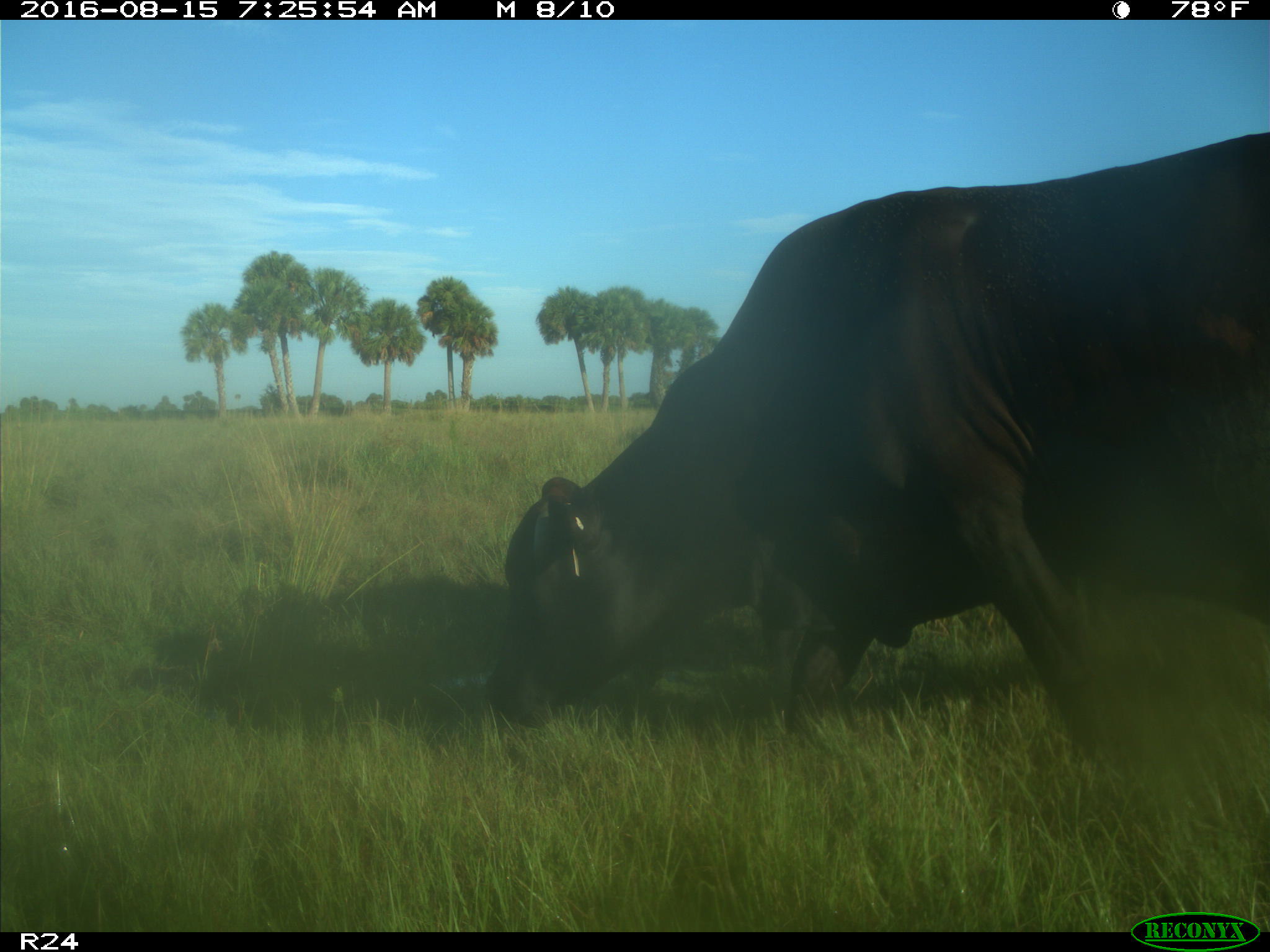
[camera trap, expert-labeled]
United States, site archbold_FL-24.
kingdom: Animalia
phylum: Chordata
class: Mammalia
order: Artiodactyla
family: Bovidae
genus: Bos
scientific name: Bos taurus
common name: domestic cow